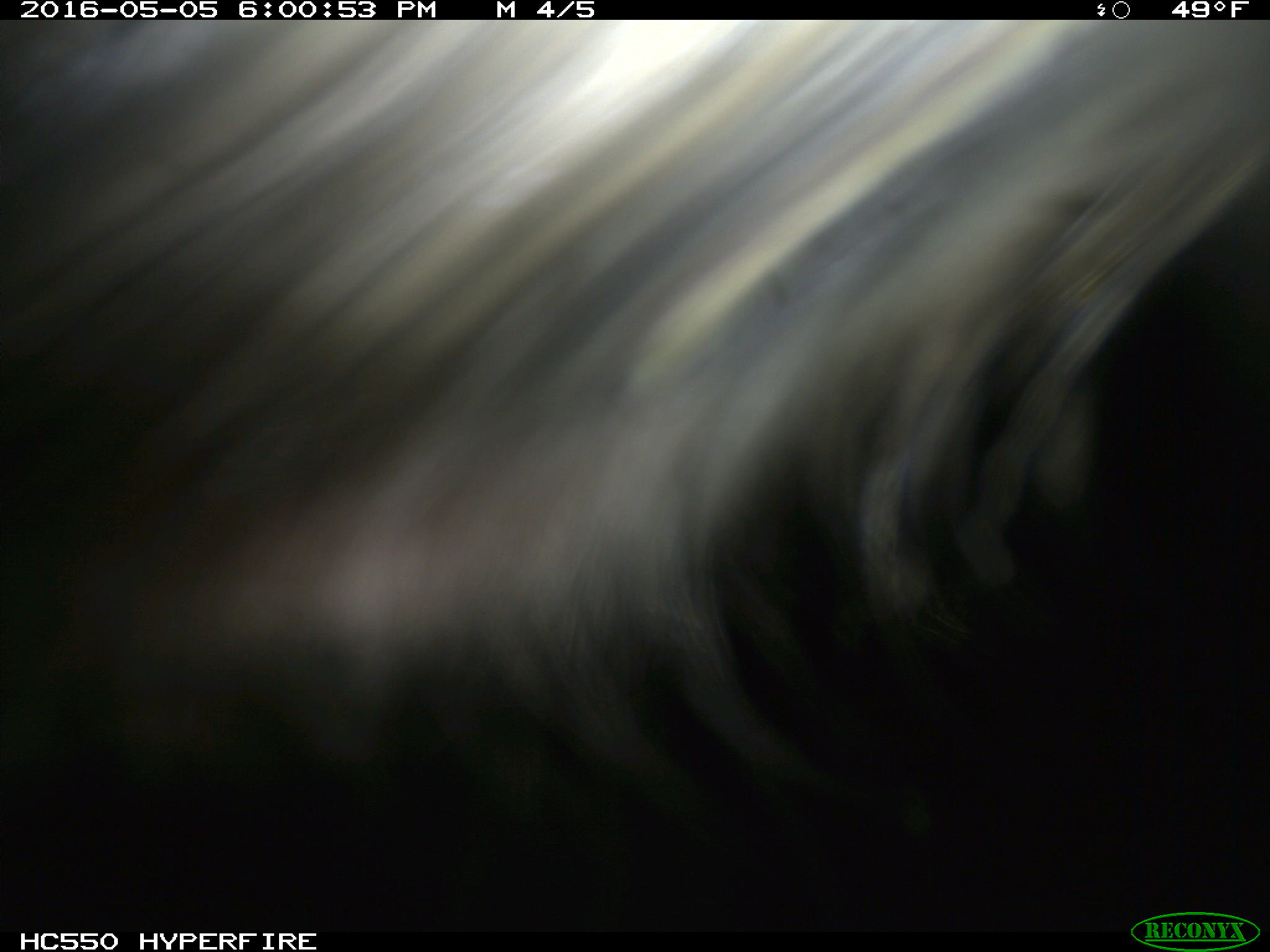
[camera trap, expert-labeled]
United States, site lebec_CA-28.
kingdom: Animalia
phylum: Chordata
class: Mammalia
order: Artiodactyla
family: Bovidae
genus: Bos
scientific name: Bos taurus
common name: domestic cow